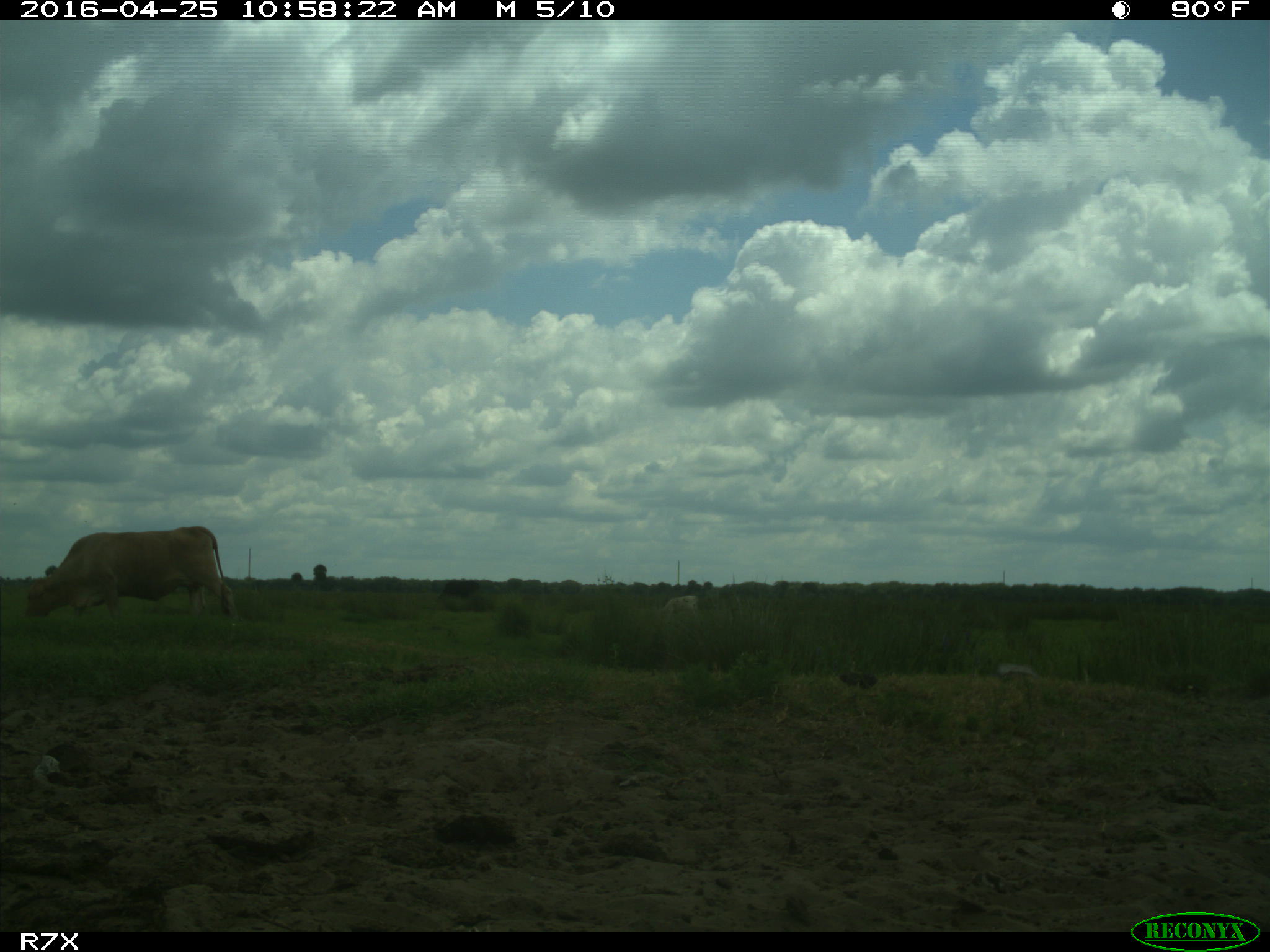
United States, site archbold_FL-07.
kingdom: Animalia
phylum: Chordata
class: Mammalia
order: Artiodactyla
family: Bovidae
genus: Bos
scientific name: Bos taurus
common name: domestic cow